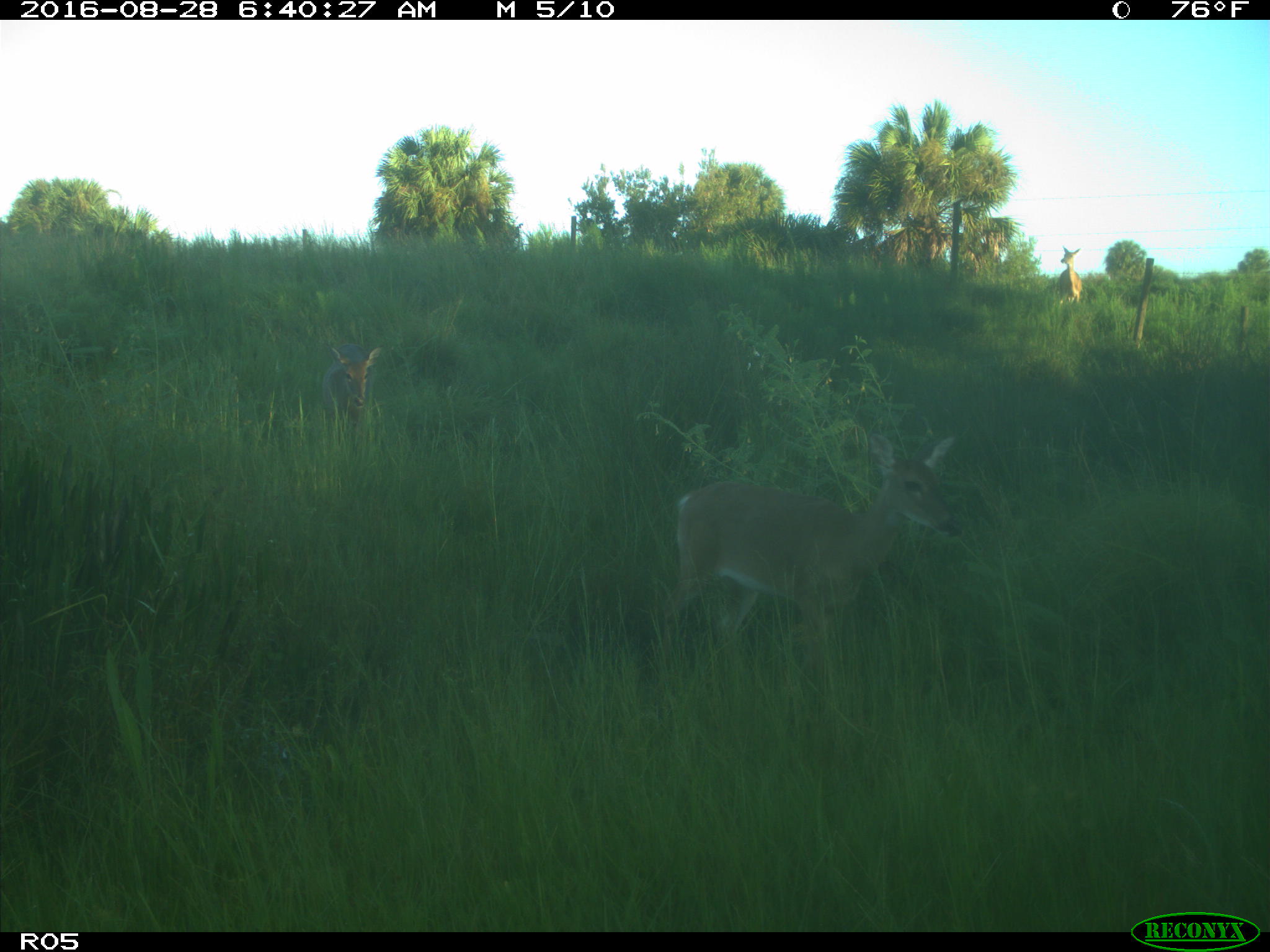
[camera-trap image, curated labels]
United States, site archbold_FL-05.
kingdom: Animalia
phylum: Chordata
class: Mammalia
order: Artiodactyla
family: Cervidae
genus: Odocoileus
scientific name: Odocoileus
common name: deer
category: unidentified deer